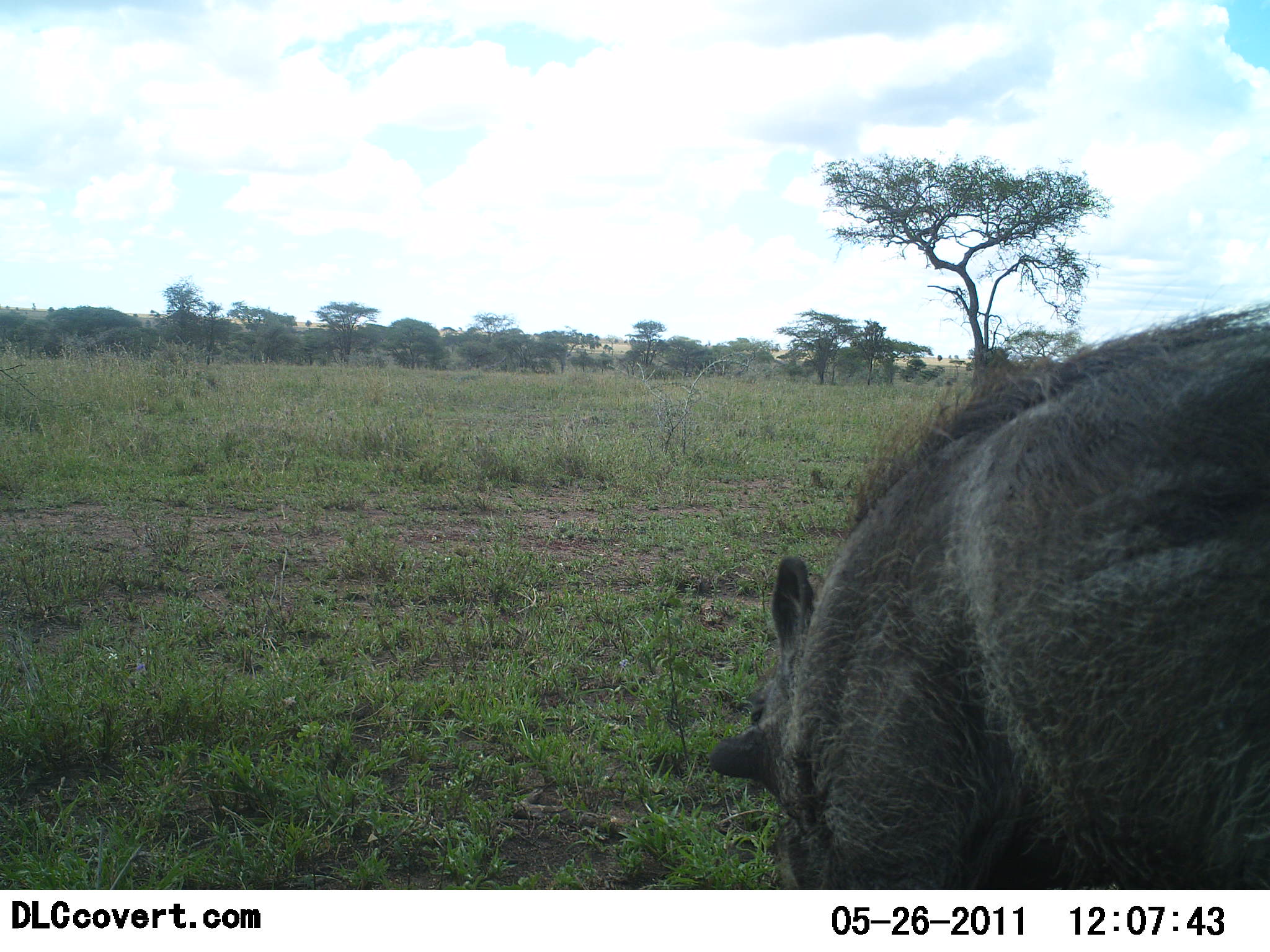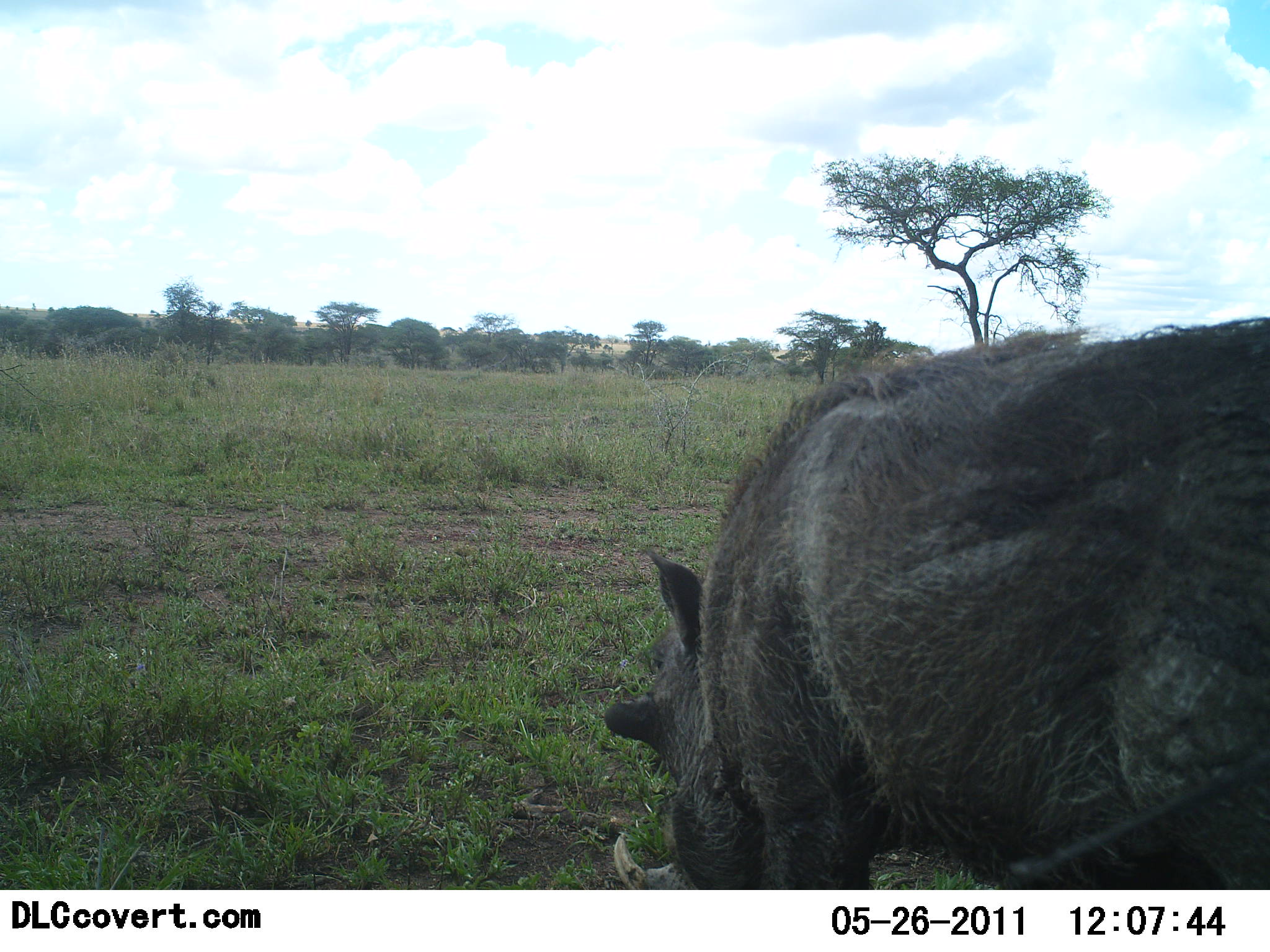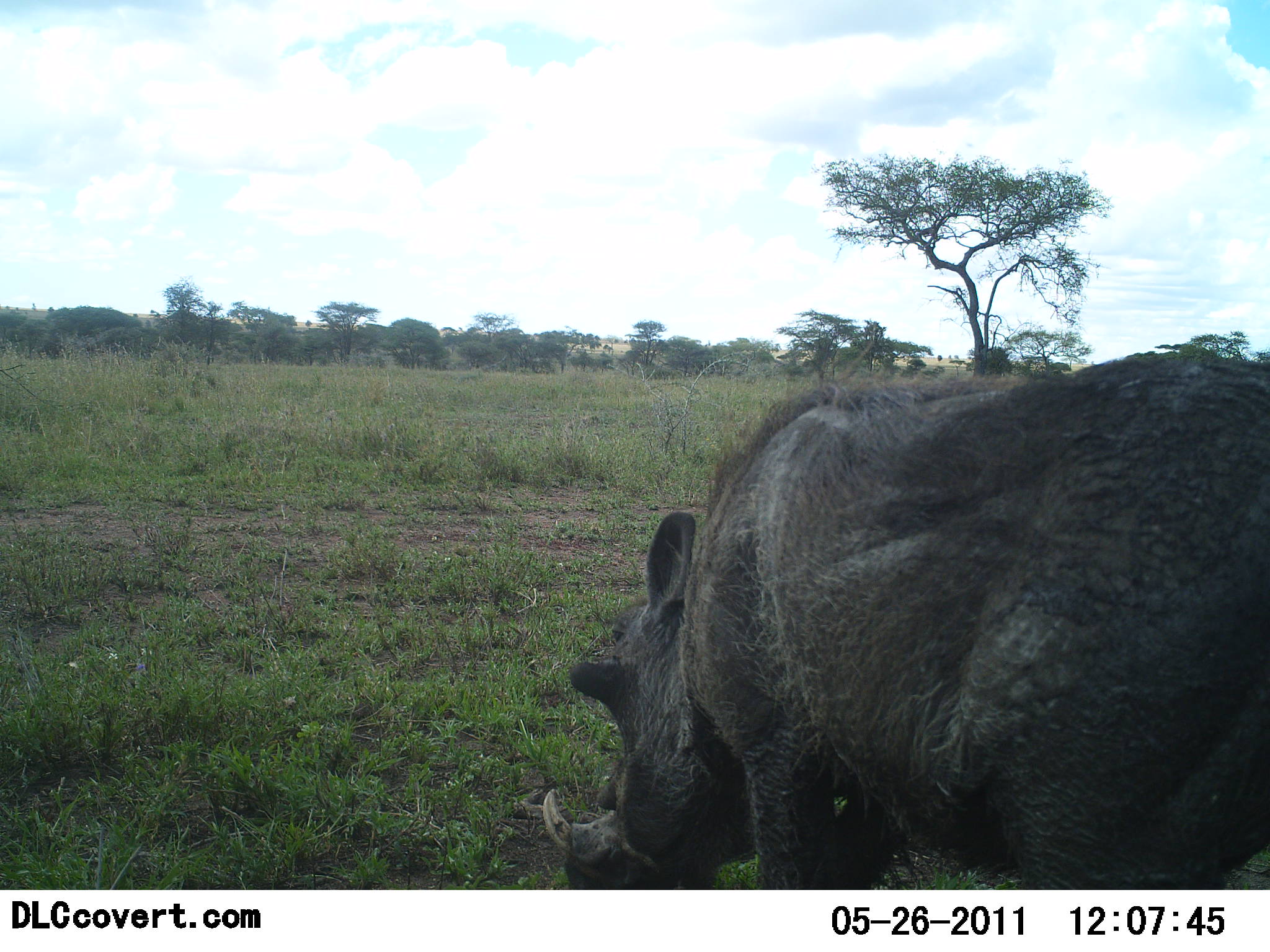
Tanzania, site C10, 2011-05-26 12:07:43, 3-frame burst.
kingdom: Animalia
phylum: Chordata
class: Mammalia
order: Artiodactyla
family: Suidae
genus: Phacochoerus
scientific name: Phacochoerus africanus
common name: warthog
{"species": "warthog (Phacochoerus africanus)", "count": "1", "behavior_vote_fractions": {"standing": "15%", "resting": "0%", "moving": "77%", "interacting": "0%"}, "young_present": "0%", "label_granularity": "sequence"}